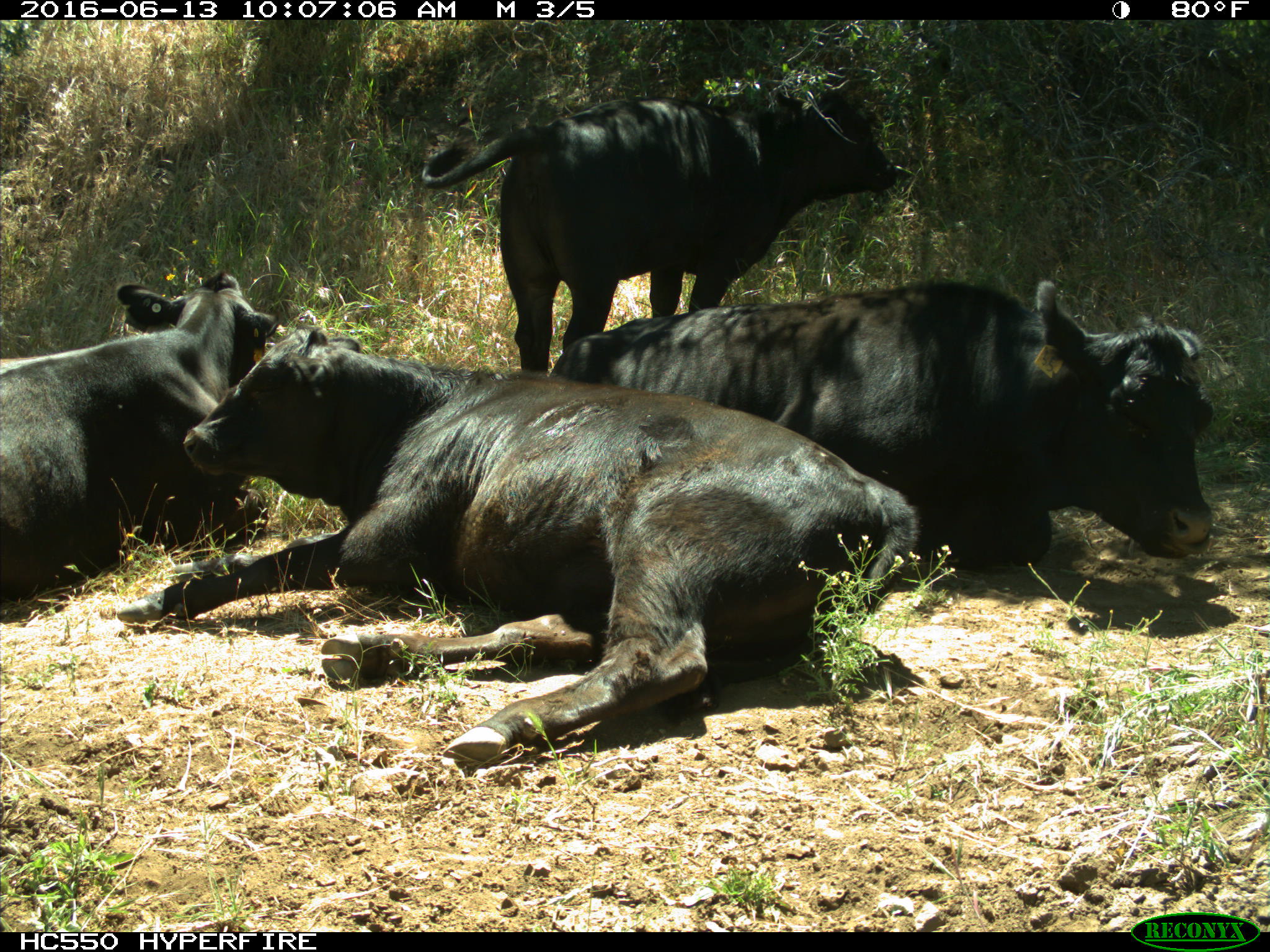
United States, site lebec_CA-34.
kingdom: Animalia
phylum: Chordata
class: Mammalia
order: Artiodactyla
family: Bovidae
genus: Bos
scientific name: Bos taurus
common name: domestic cow